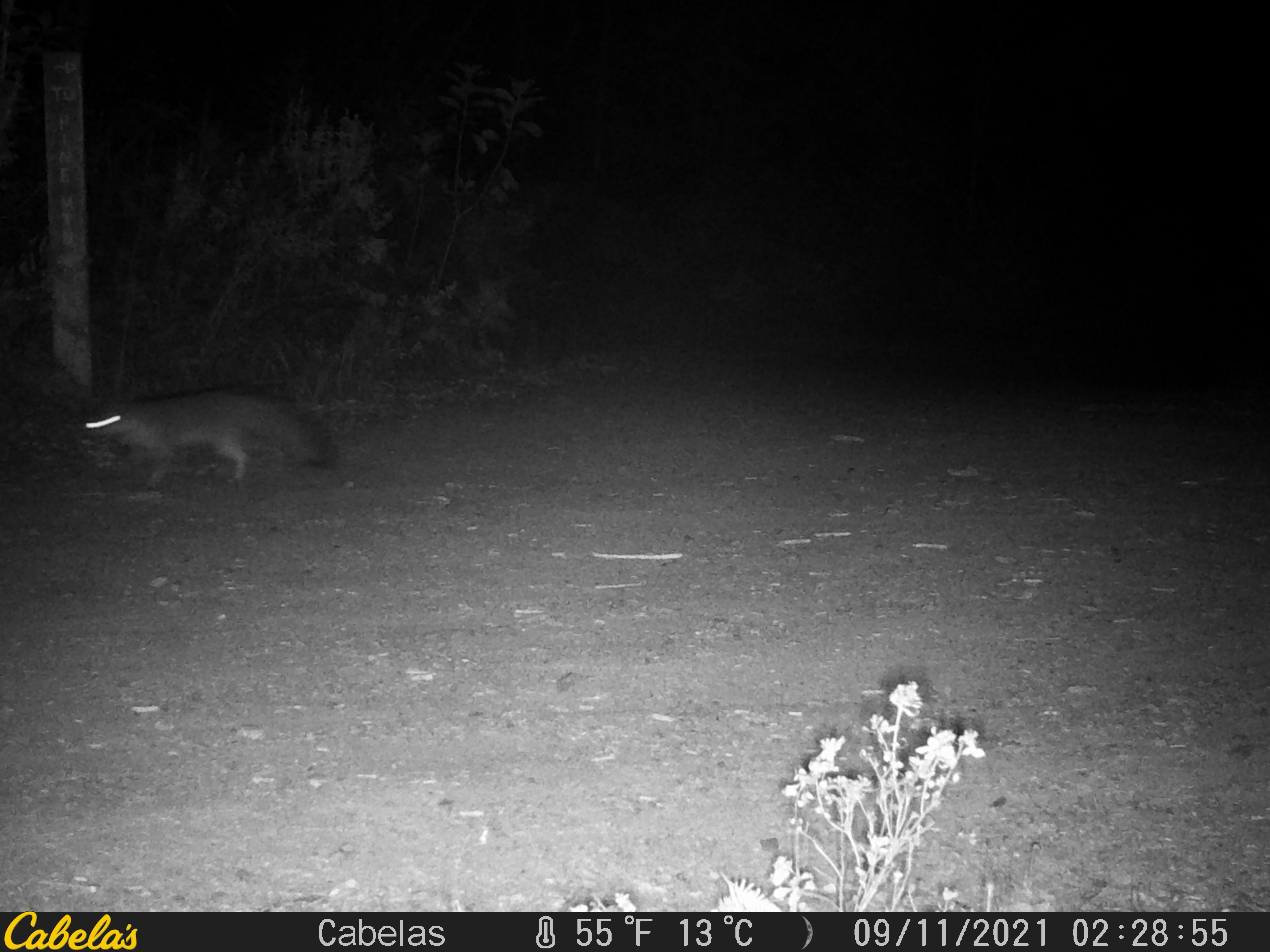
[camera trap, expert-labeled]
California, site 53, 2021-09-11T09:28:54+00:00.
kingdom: Animalia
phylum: Chordata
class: Mammalia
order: Carnivora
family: Canidae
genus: Urocyon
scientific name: Urocyon cinereoargenteus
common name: gray fox